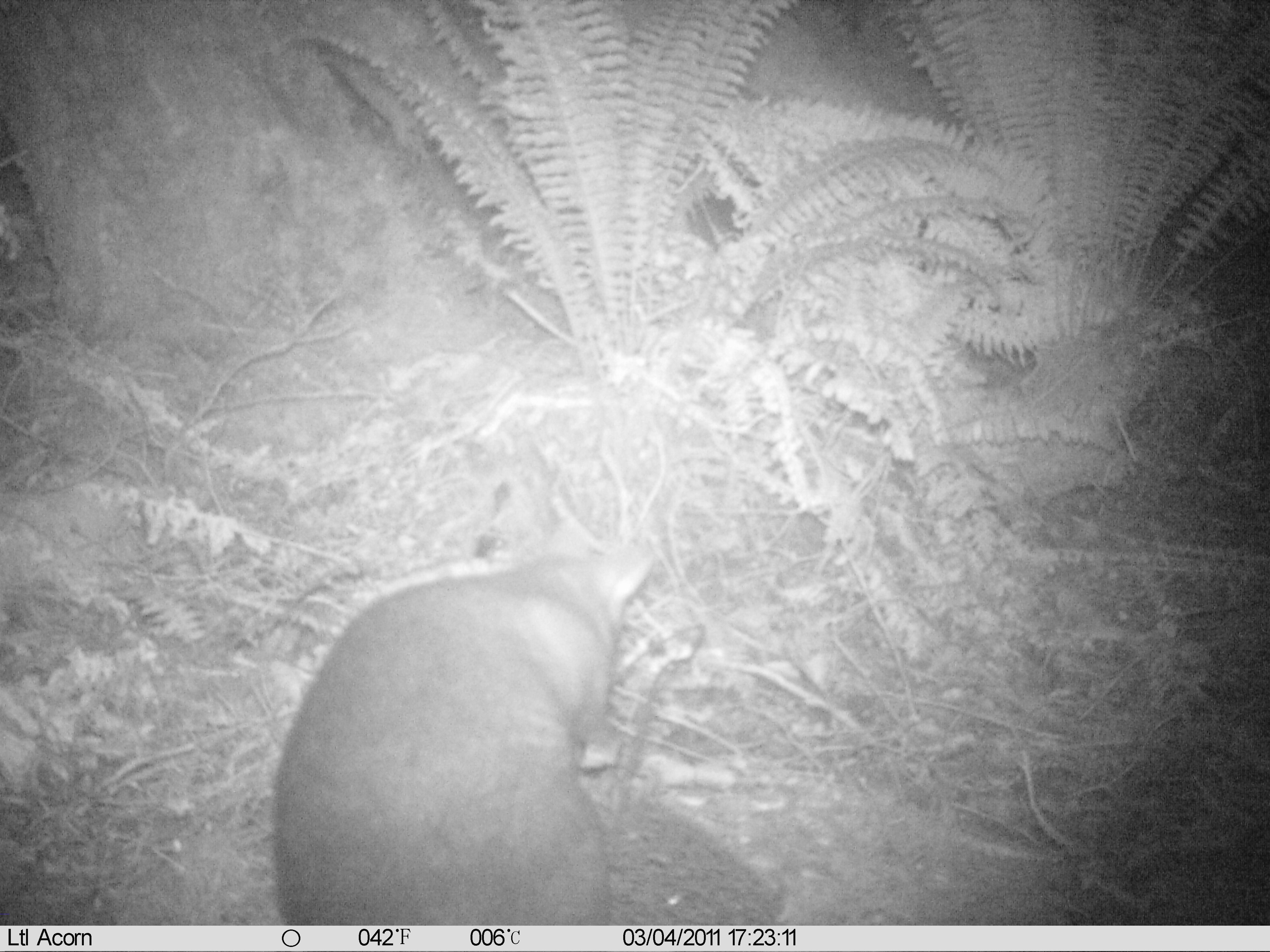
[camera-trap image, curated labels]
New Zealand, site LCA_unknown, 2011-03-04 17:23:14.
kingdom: Animalia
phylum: Chordata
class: Mammalia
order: Diprotodontia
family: Phalangeridae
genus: Trichosurus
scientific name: Trichosurus vulpecula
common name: common brushtail possum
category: possum